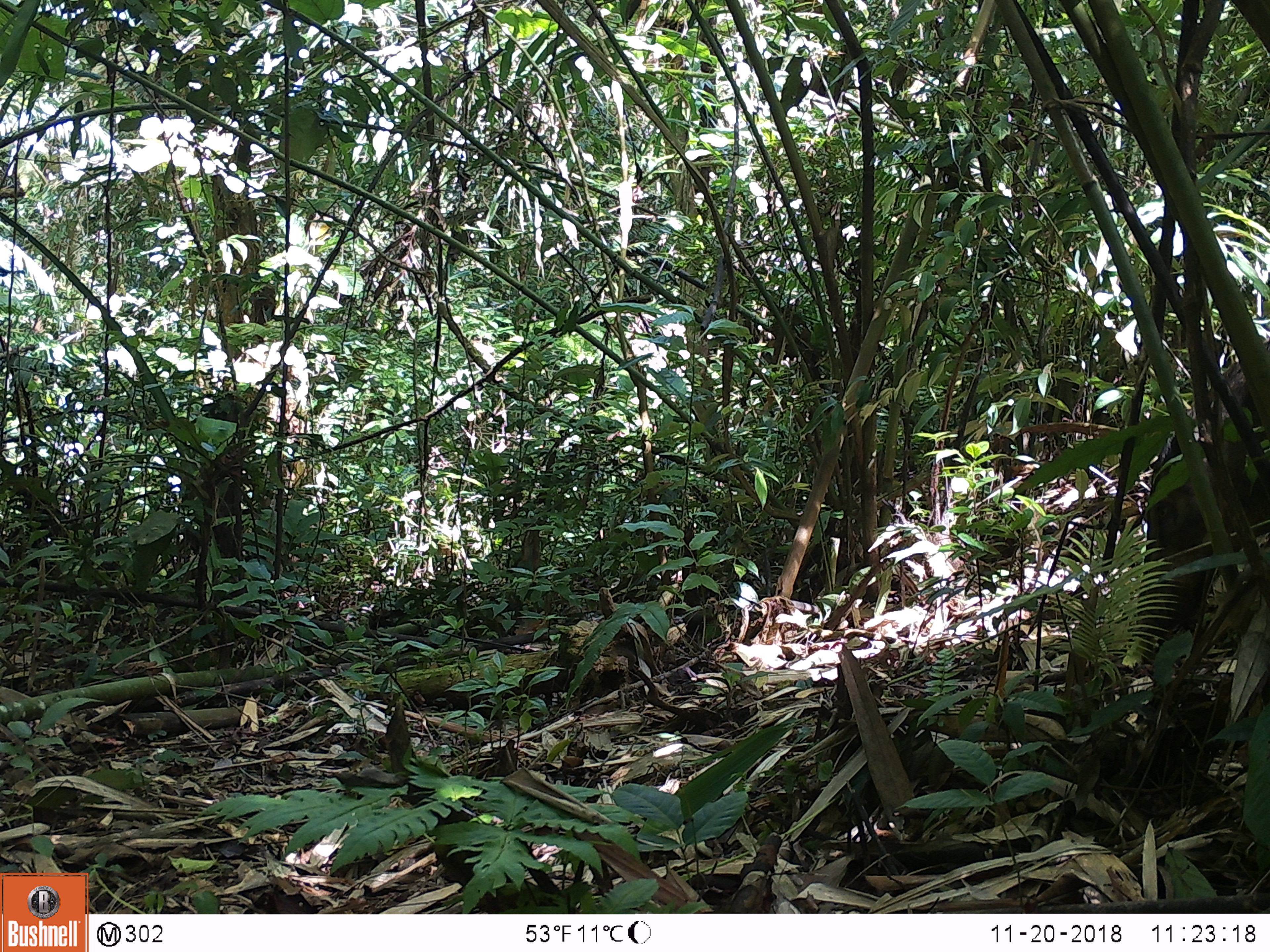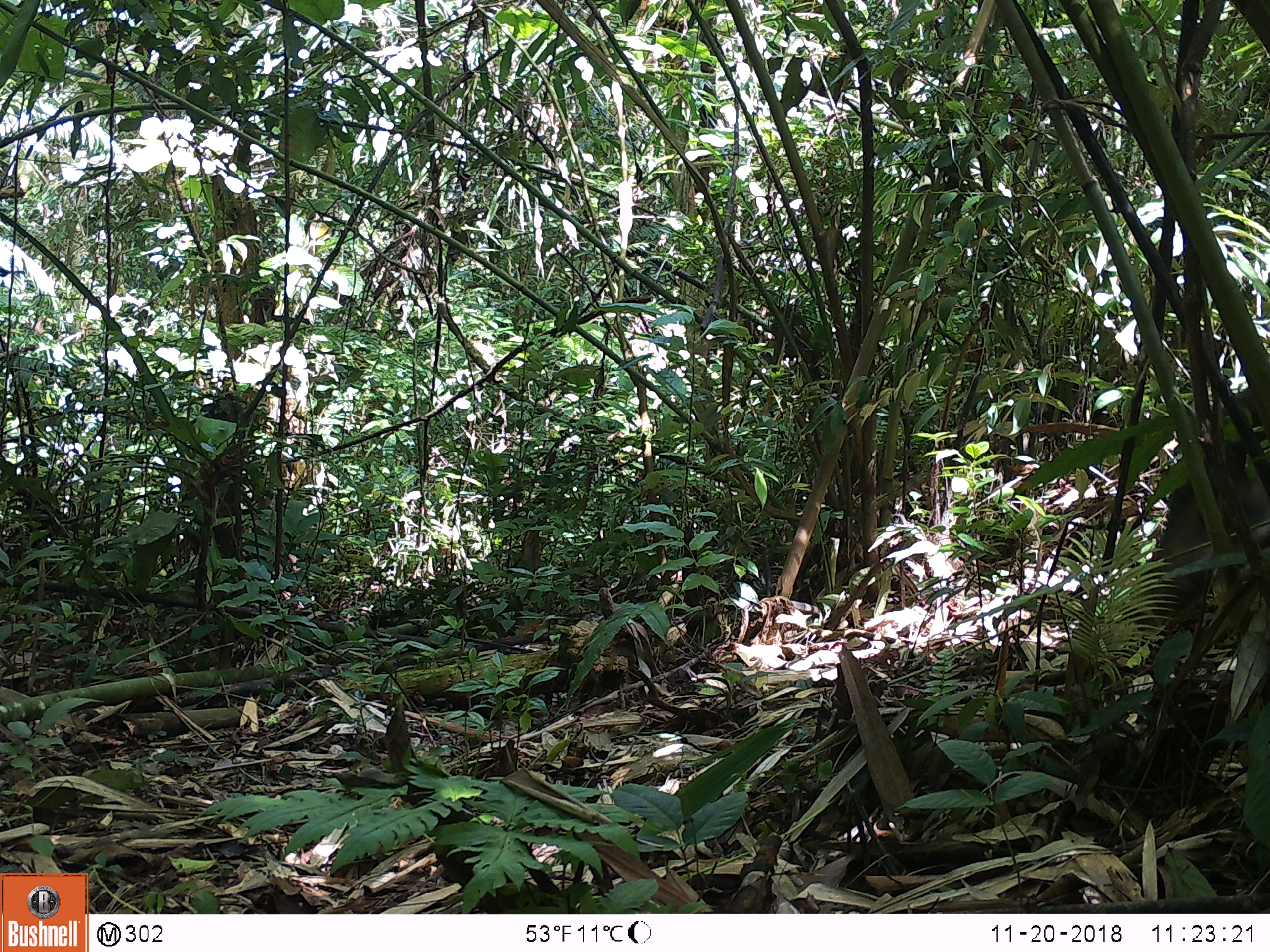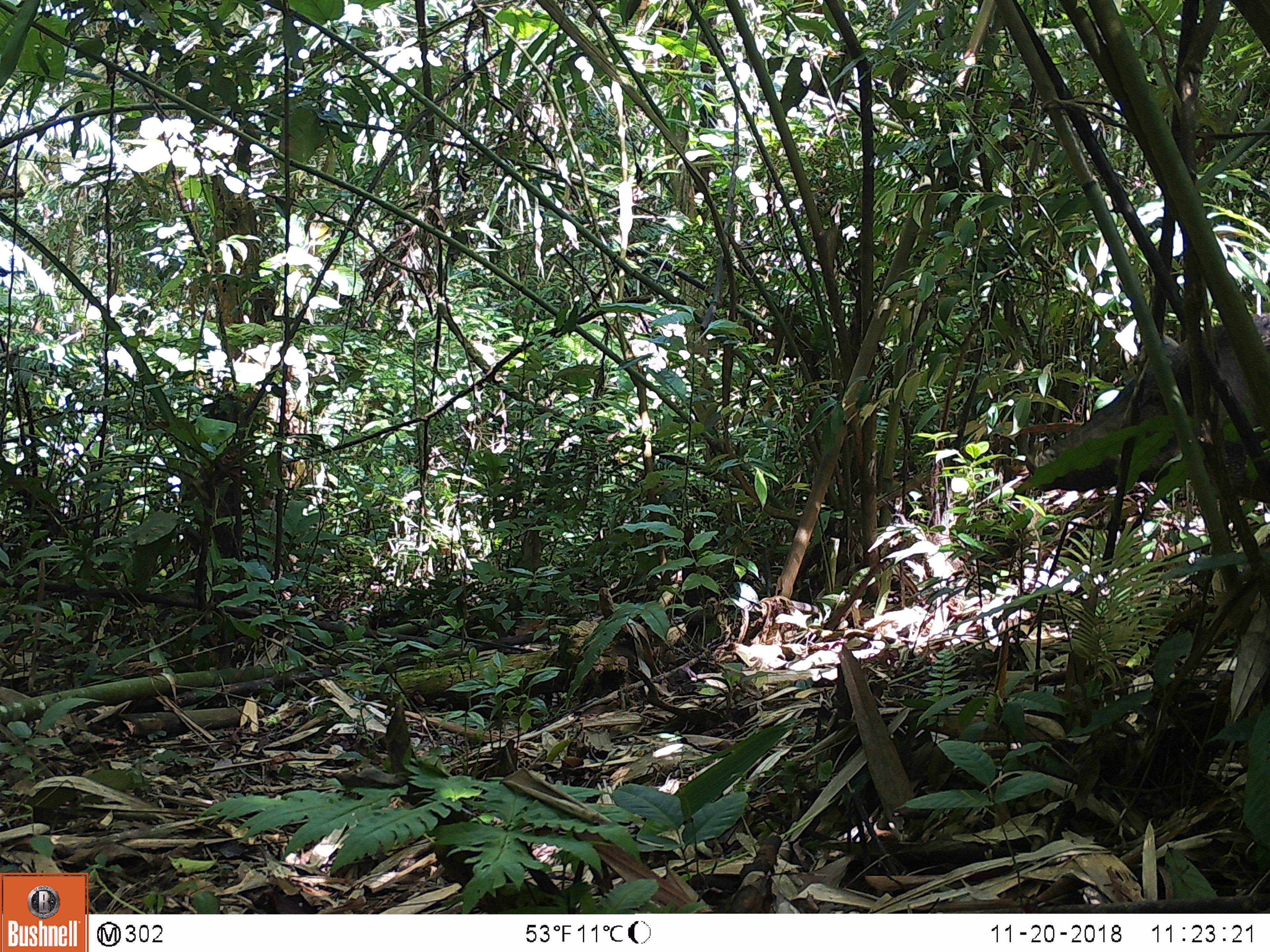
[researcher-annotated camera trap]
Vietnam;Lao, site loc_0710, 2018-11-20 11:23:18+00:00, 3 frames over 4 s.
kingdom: Animalia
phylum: Chordata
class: Mammalia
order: Artiodactyla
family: Suidae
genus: Sus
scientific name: Sus scrofa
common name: eurasian wild pig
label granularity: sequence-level